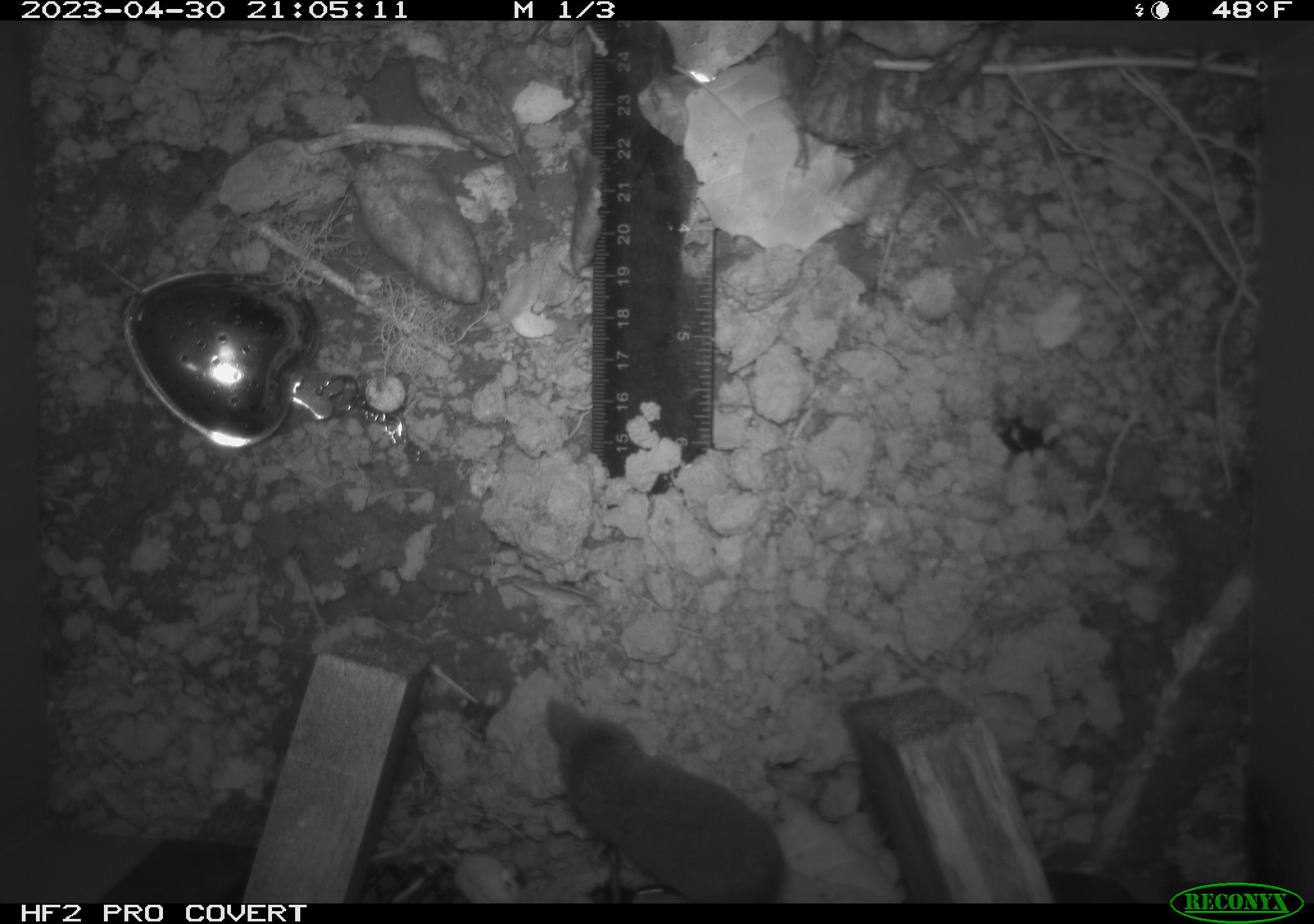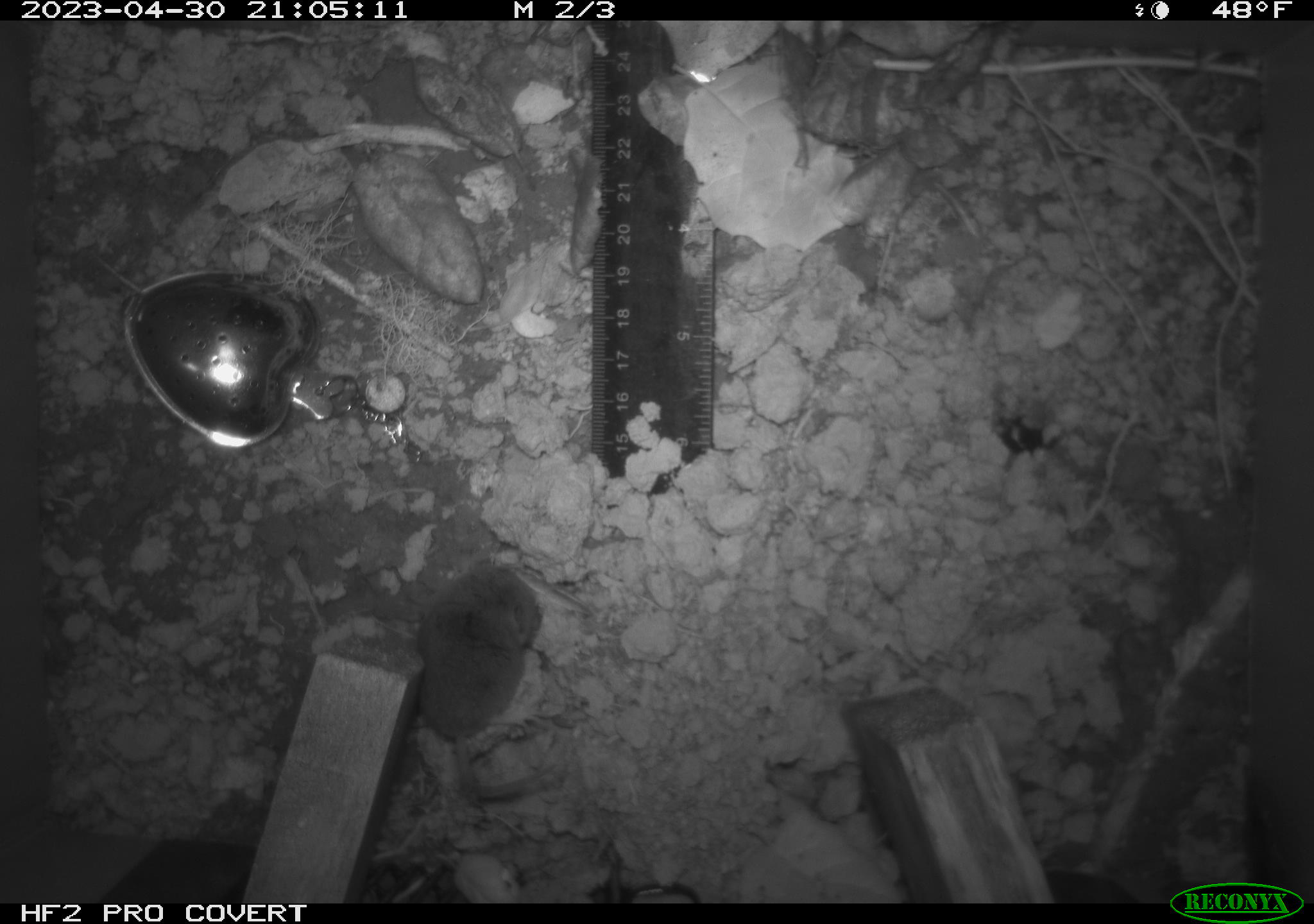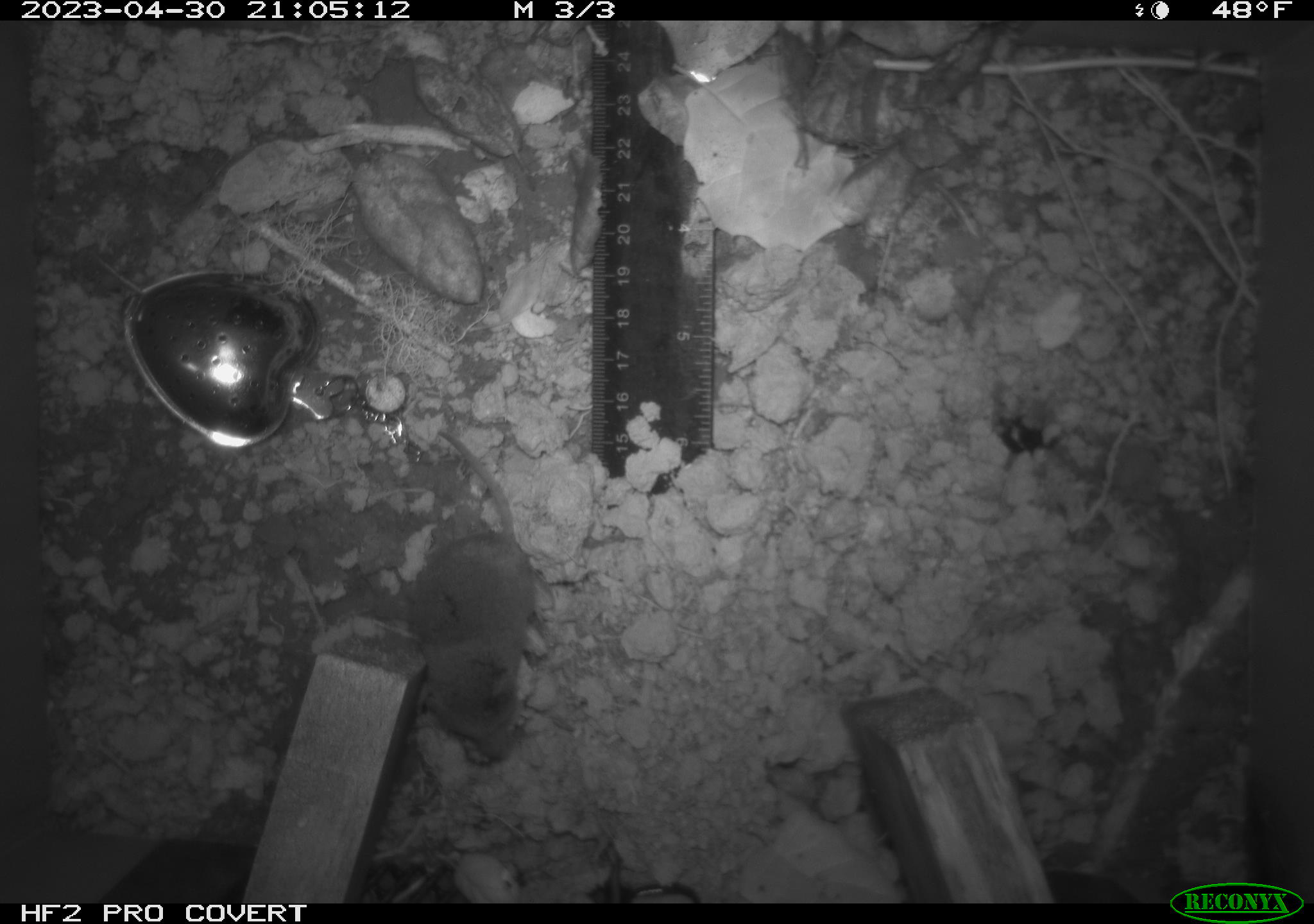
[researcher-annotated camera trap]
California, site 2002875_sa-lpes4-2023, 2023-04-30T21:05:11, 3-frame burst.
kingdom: Animalia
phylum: Chordata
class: Mammalia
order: Eulipotyphla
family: Soricidae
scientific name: Soricidae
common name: shrews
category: soricidae family